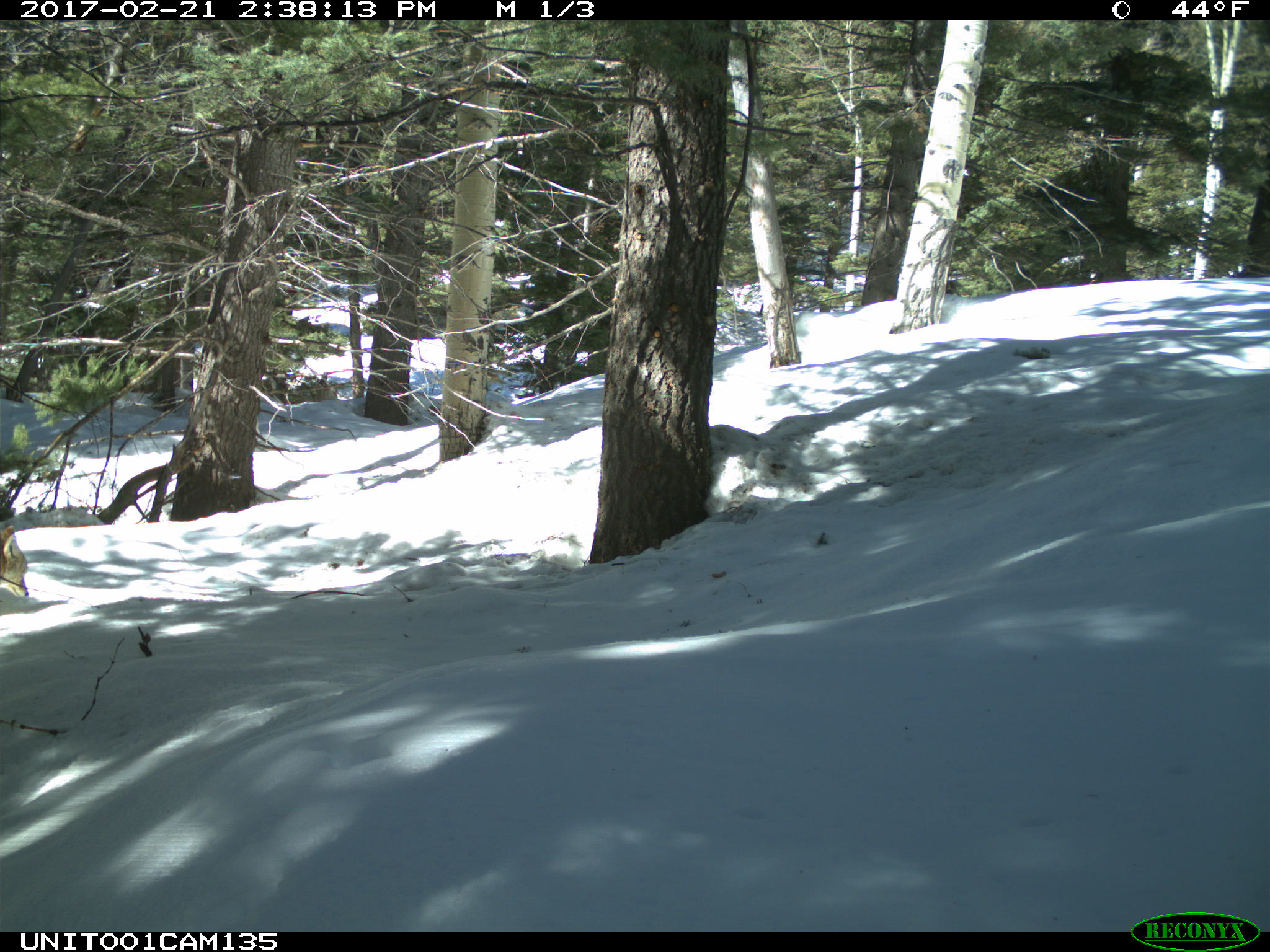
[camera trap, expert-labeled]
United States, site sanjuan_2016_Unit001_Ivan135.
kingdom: Animalia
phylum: Chordata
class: Mammalia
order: Carnivora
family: Canidae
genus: Canis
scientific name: Canis latrans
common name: coyote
Canis latrans (coyote).